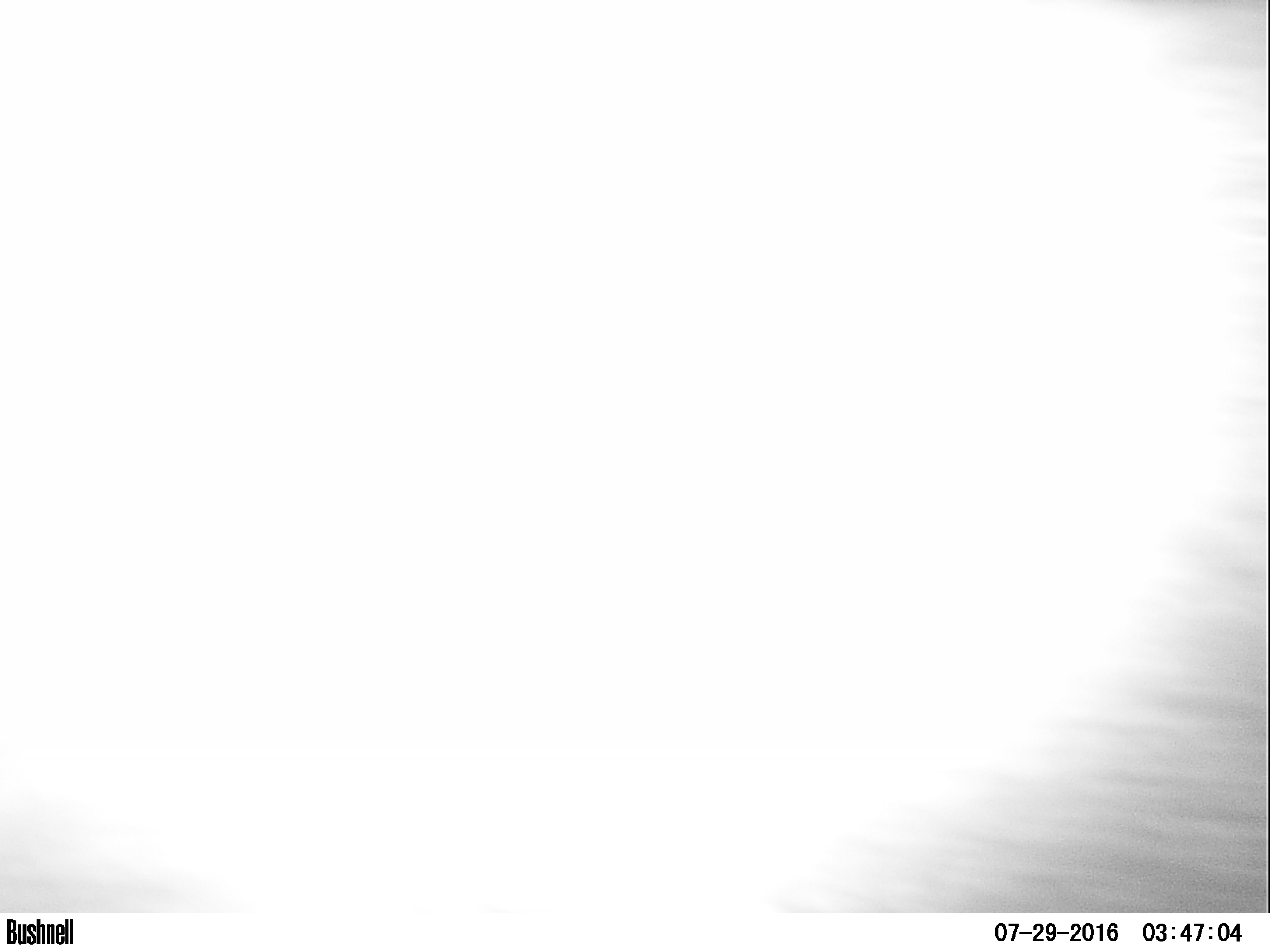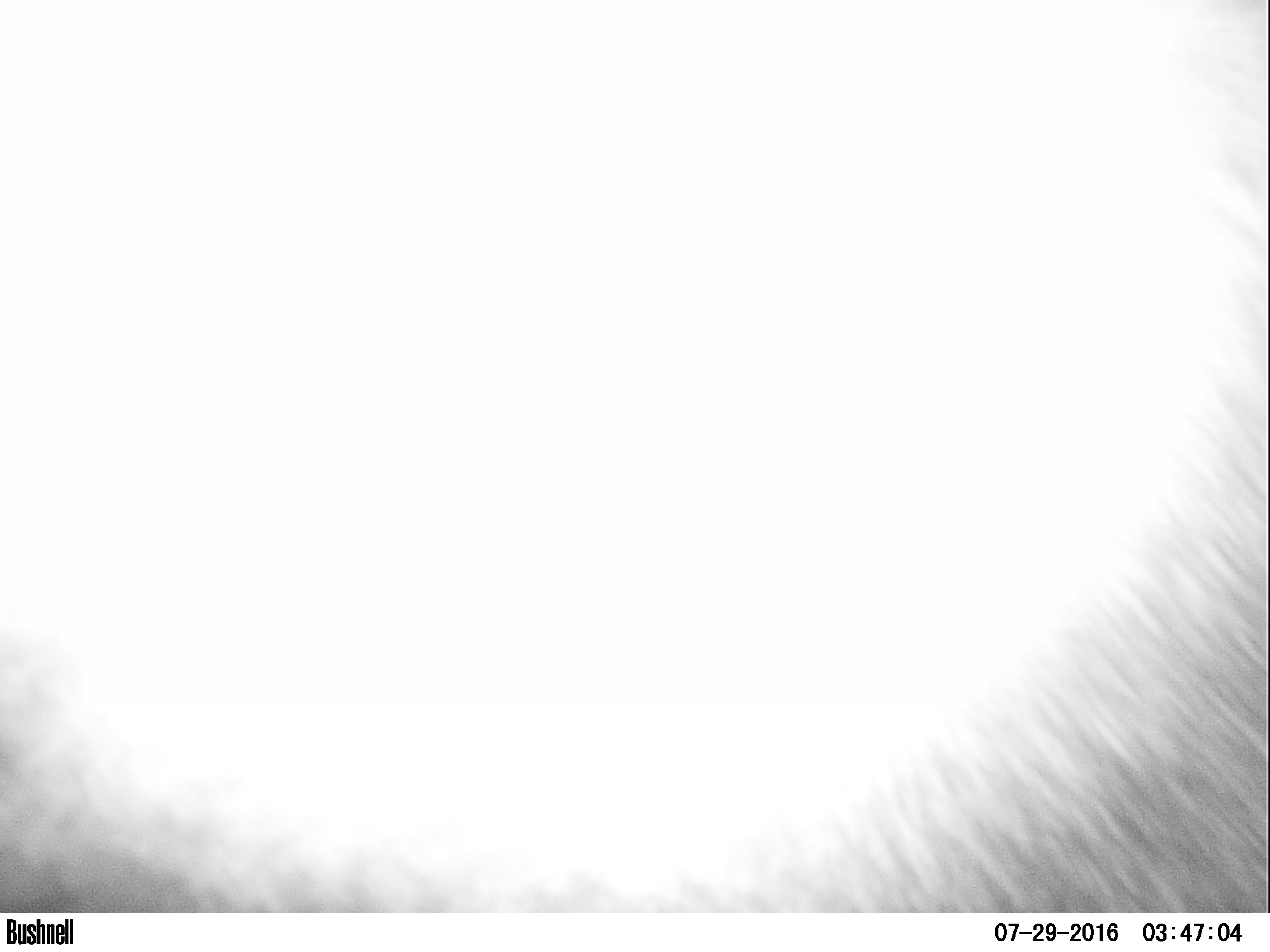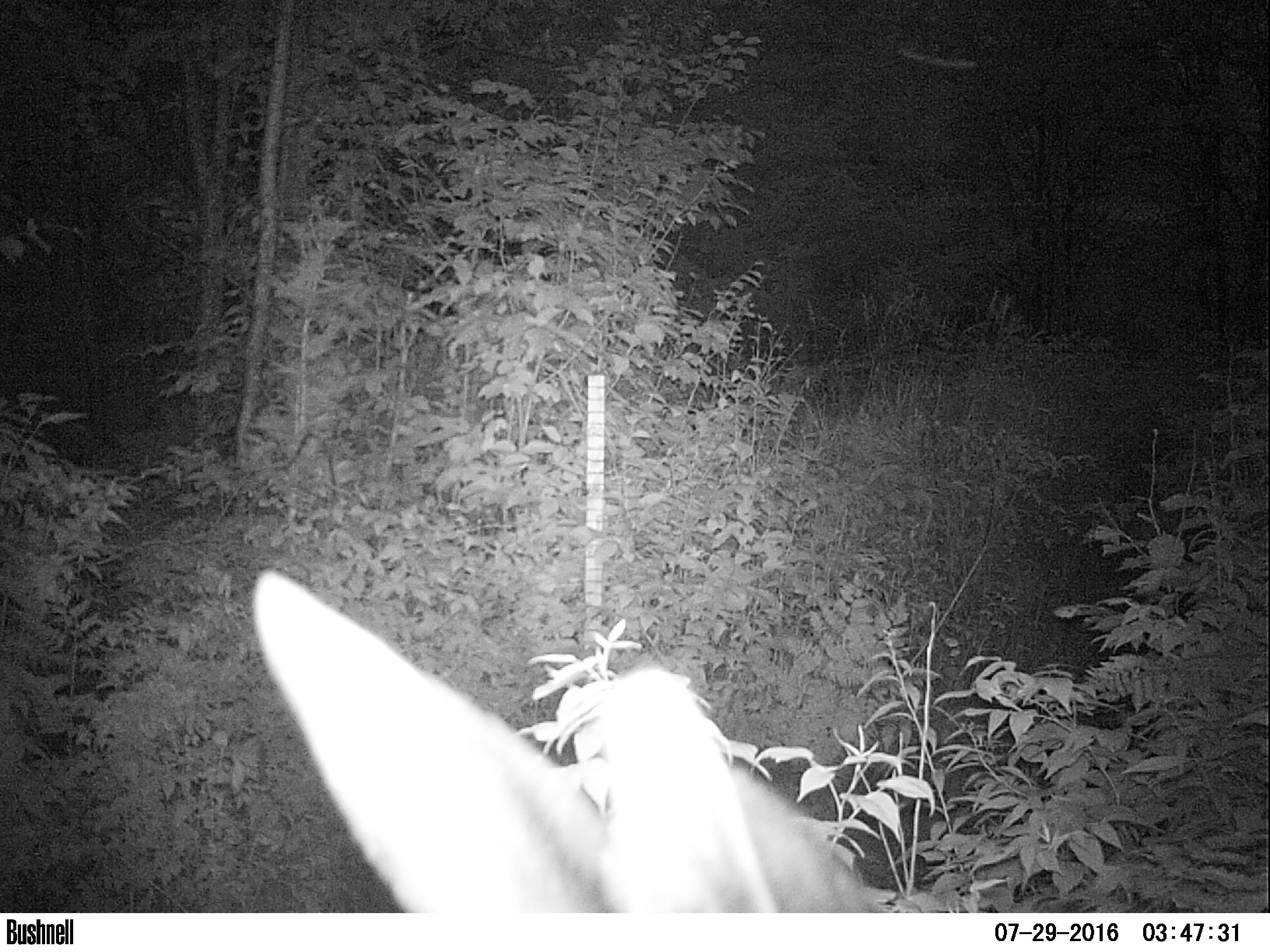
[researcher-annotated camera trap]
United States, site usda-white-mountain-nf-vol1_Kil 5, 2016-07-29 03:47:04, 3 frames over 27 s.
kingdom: Animalia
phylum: Chordata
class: Mammalia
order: Artiodactyla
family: Cervidae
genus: Alces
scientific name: Alces alces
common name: moose